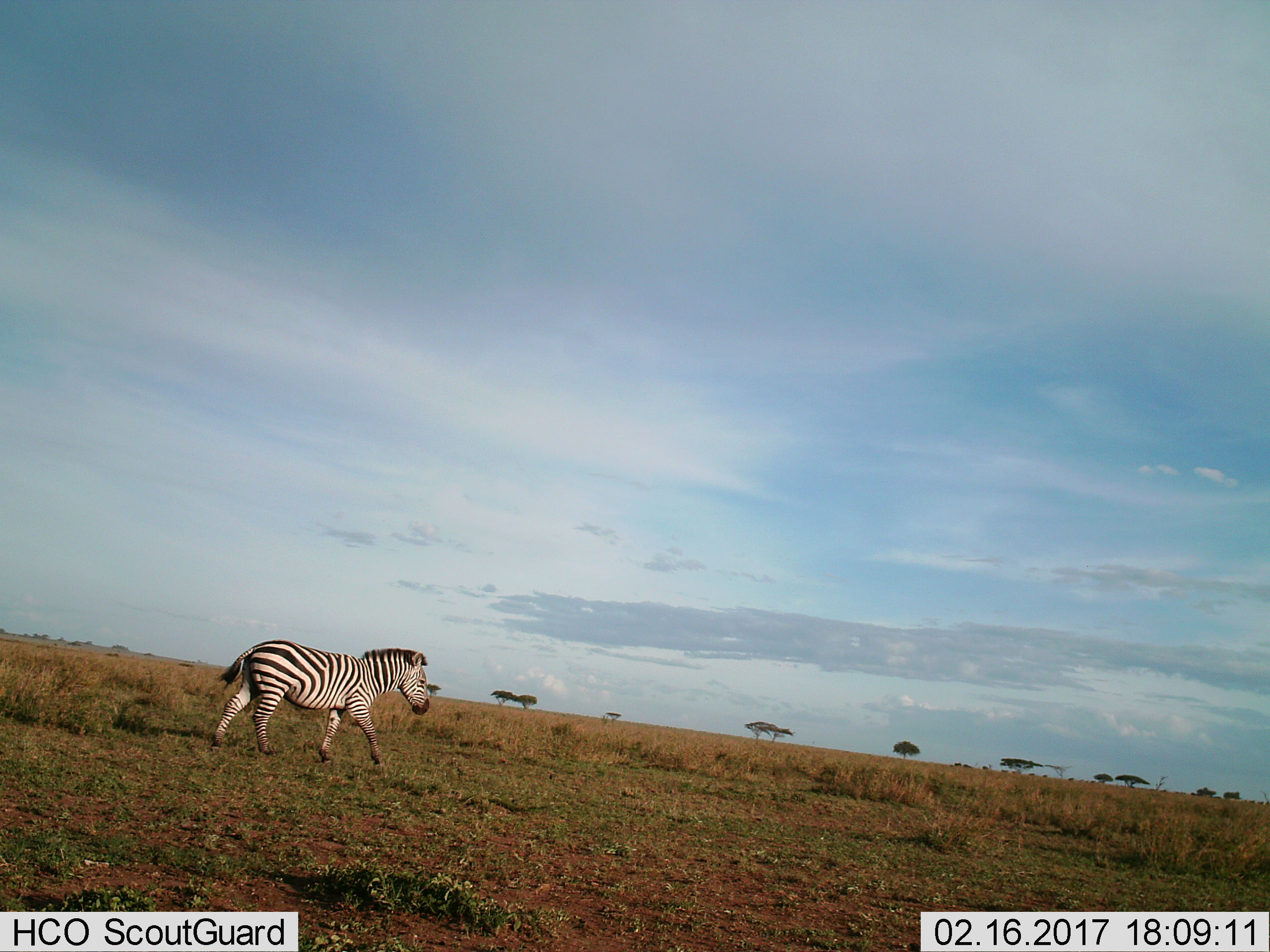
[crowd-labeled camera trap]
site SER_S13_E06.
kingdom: Animalia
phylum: Chordata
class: Mammalia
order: Perissodactyla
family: Equidae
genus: Equus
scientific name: Equus quagga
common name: plains zebra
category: zebraplains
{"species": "zebraplains (plains zebra) (Equus quagga)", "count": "1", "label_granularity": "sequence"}